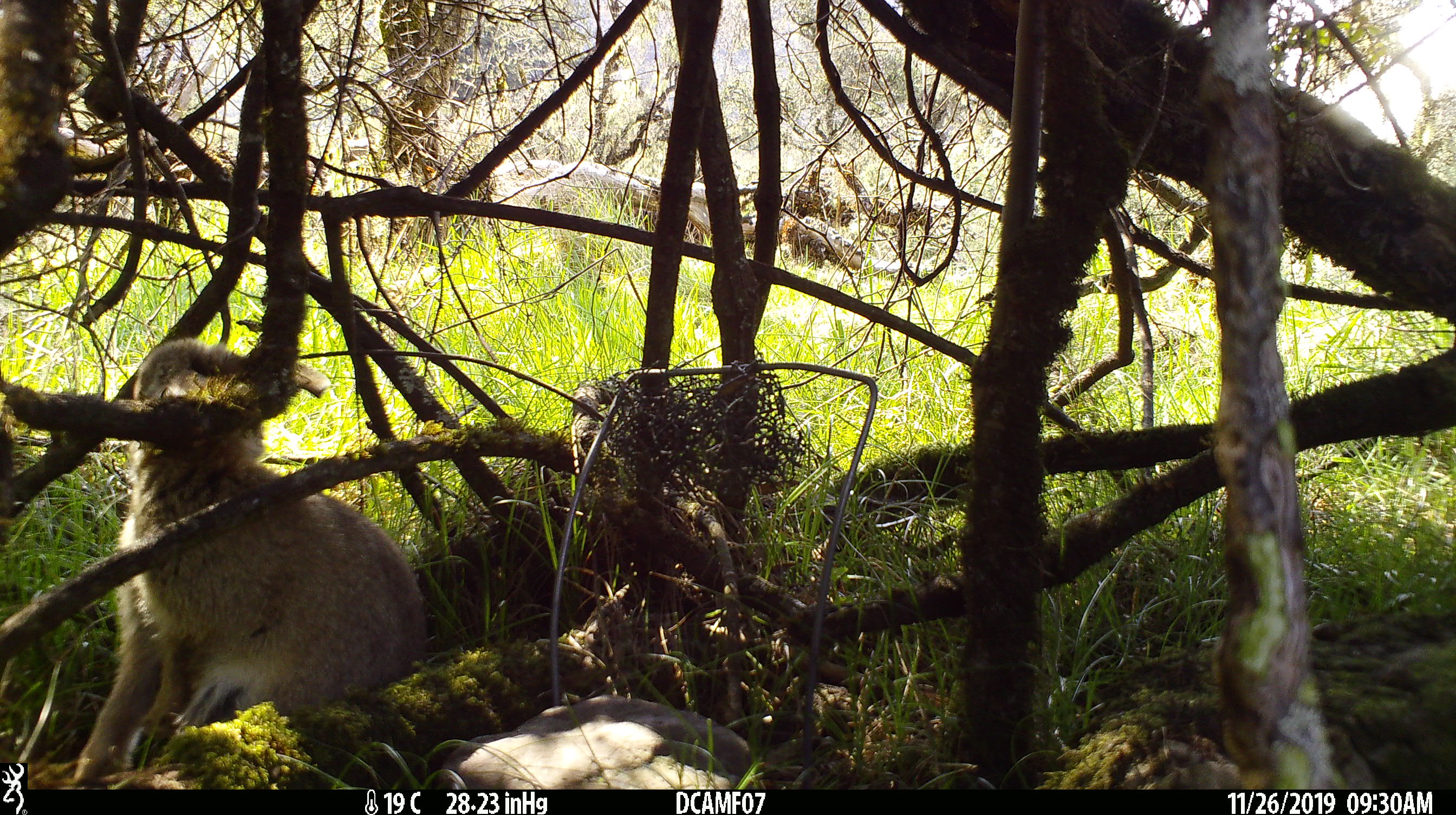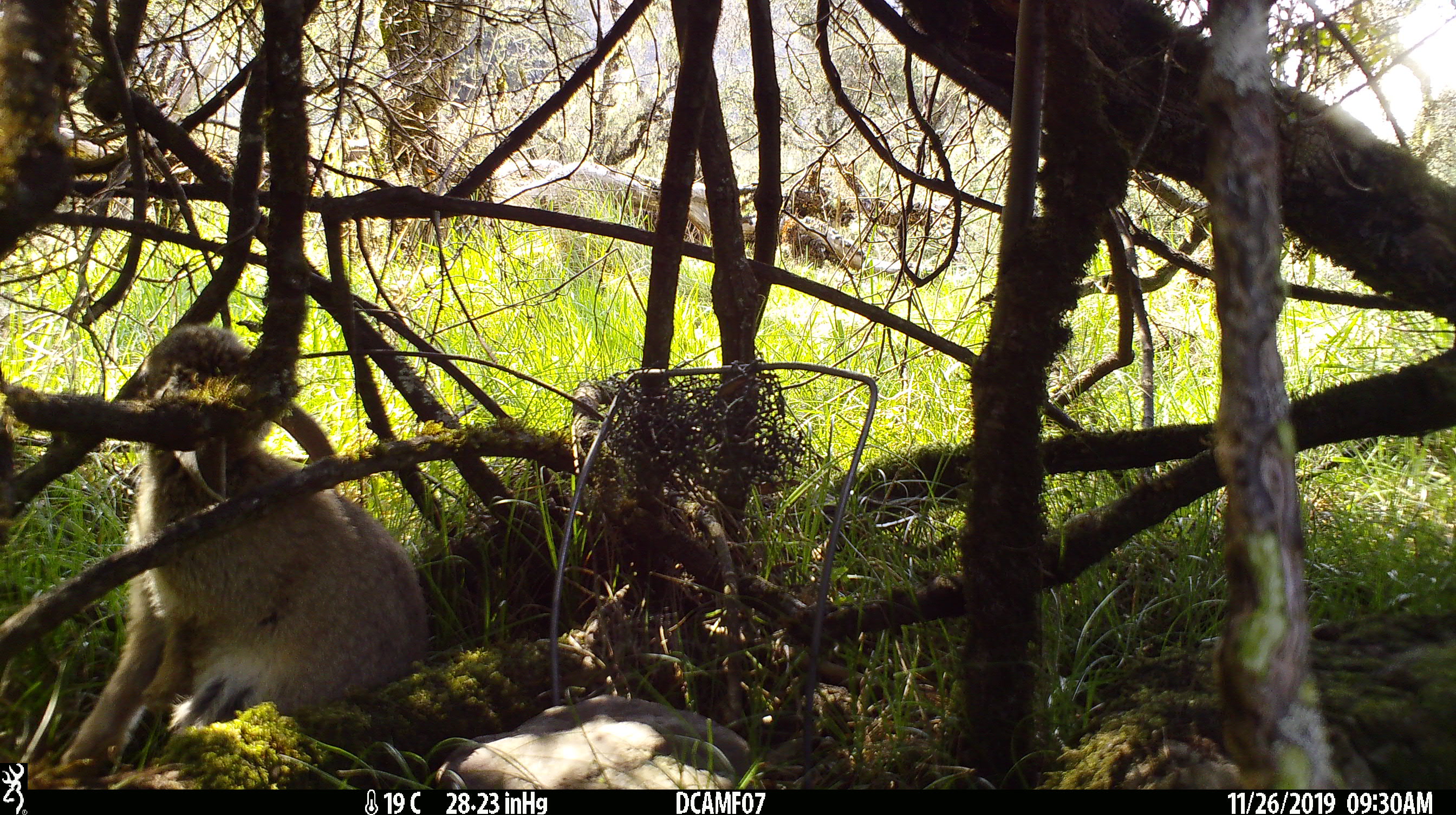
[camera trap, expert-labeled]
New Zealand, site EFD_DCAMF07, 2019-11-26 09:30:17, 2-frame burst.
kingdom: Animalia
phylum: Chordata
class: Mammalia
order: Lagomorpha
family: Leporidae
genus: Oryctolagus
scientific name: Oryctolagus cuniculus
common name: european rabbit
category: rabbit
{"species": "rabbit (european rabbit) (Oryctolagus cuniculus)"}